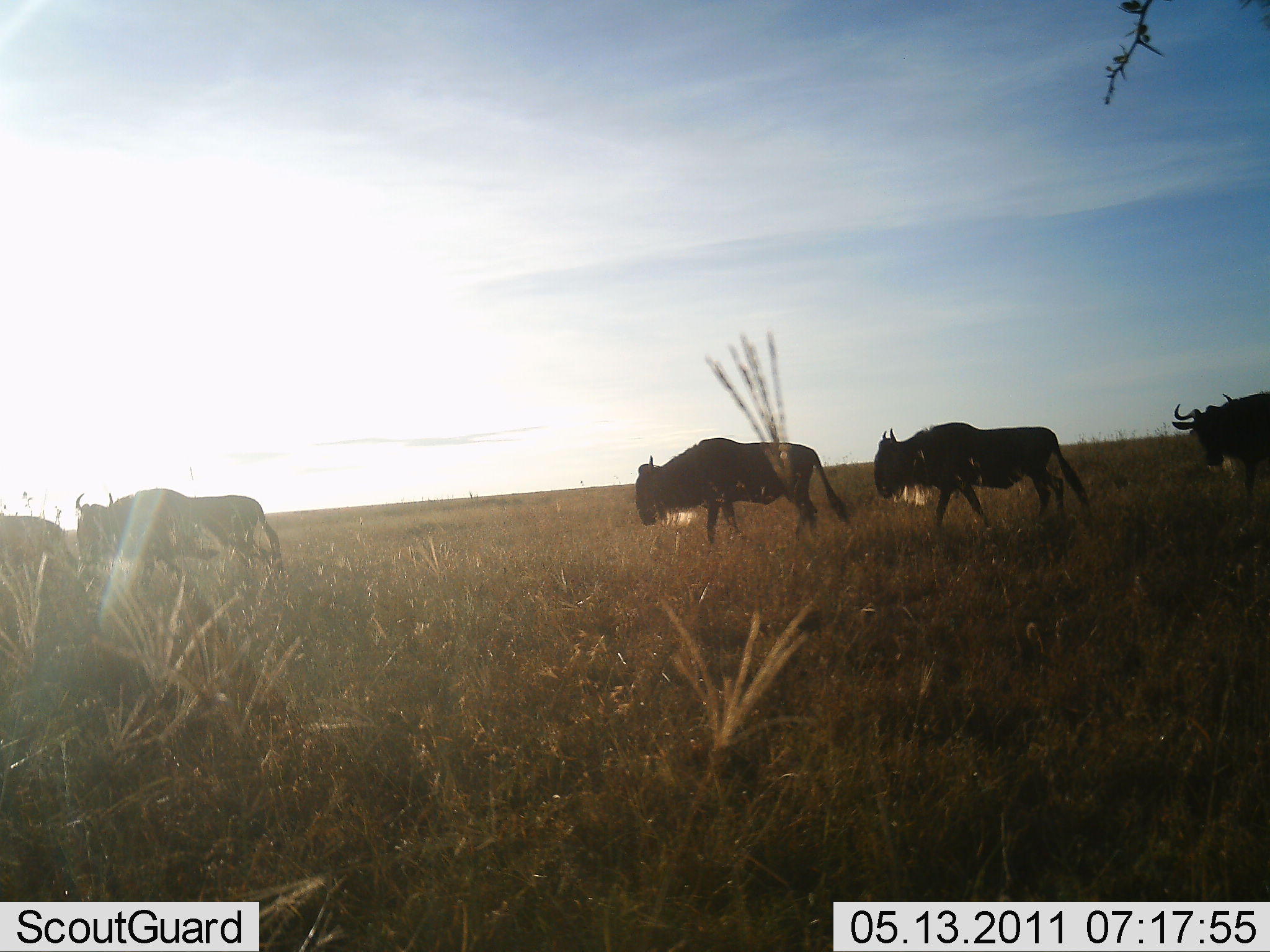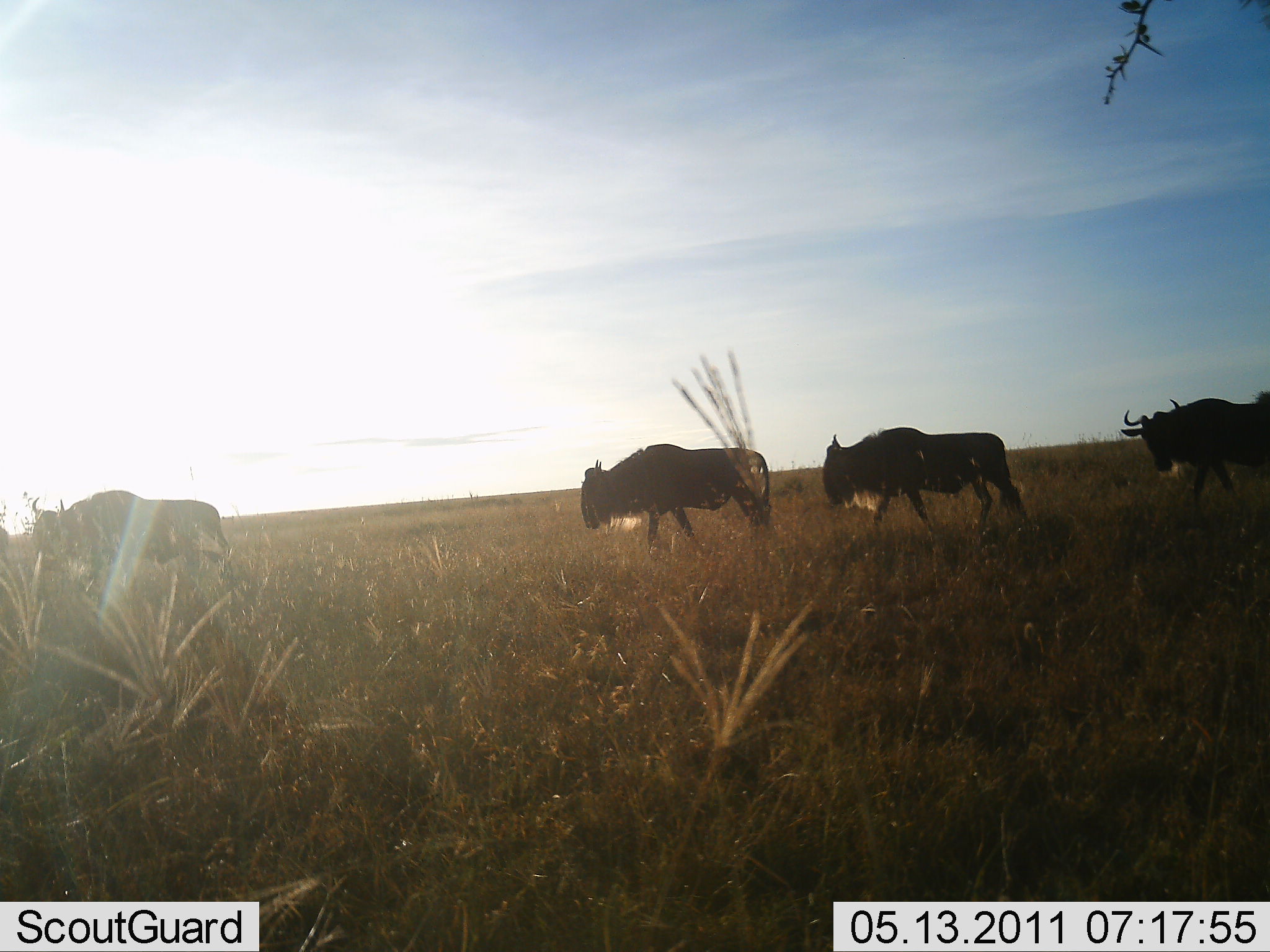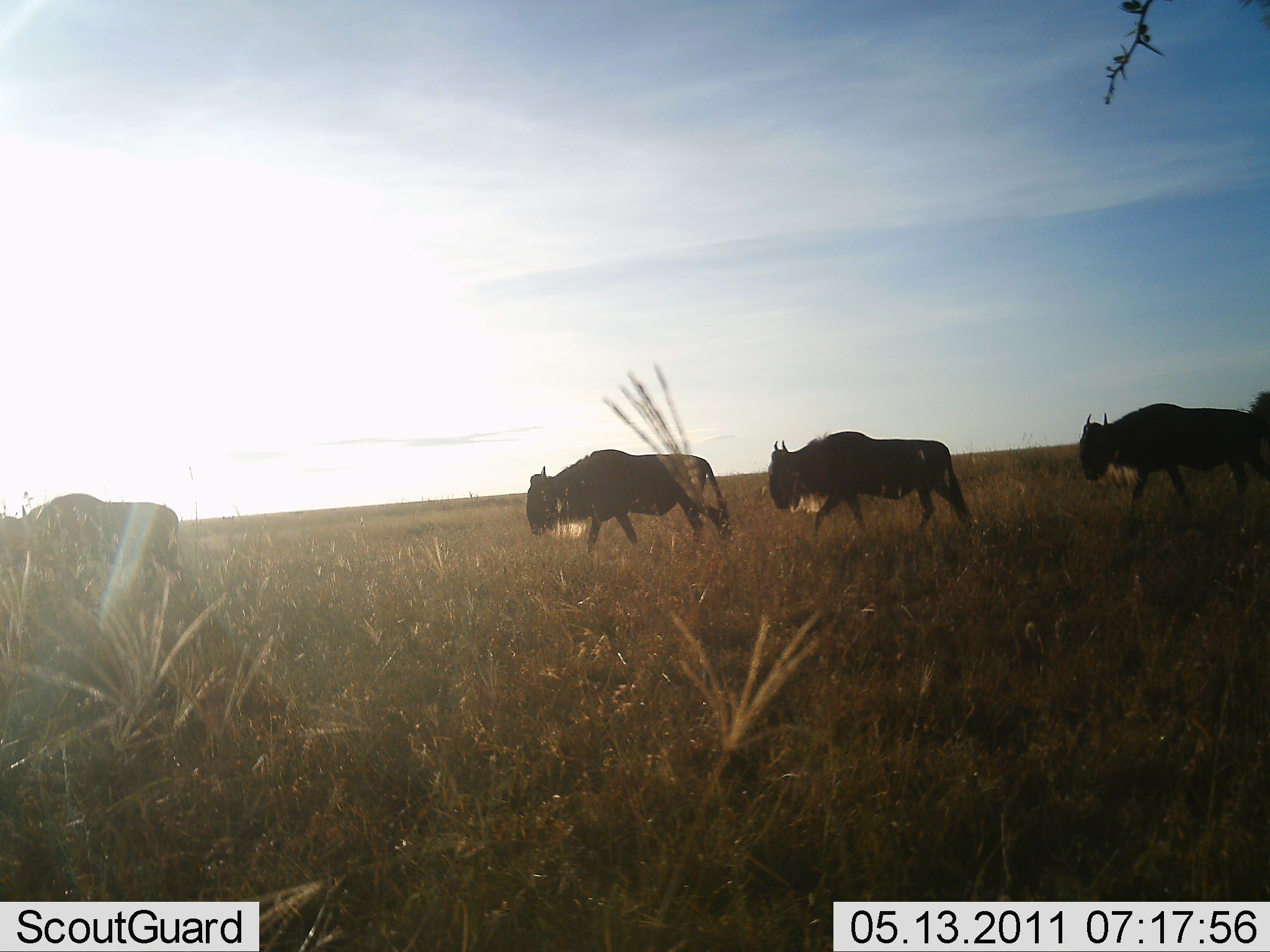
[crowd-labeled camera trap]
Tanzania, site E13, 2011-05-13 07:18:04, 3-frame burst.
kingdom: Animalia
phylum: Chordata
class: Mammalia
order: Artiodactyla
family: Bovidae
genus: Connochaetes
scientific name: Connochaetes taurinus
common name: blue wildebeest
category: wildebeest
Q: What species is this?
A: Wildebeest (blue wildebeest) (Connochaetes taurinus).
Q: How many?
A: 5.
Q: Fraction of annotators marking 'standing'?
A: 9%.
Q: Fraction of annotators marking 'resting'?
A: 0%.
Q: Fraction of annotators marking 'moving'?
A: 100%.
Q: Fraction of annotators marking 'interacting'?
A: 0%.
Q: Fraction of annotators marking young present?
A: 0%.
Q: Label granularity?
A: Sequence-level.